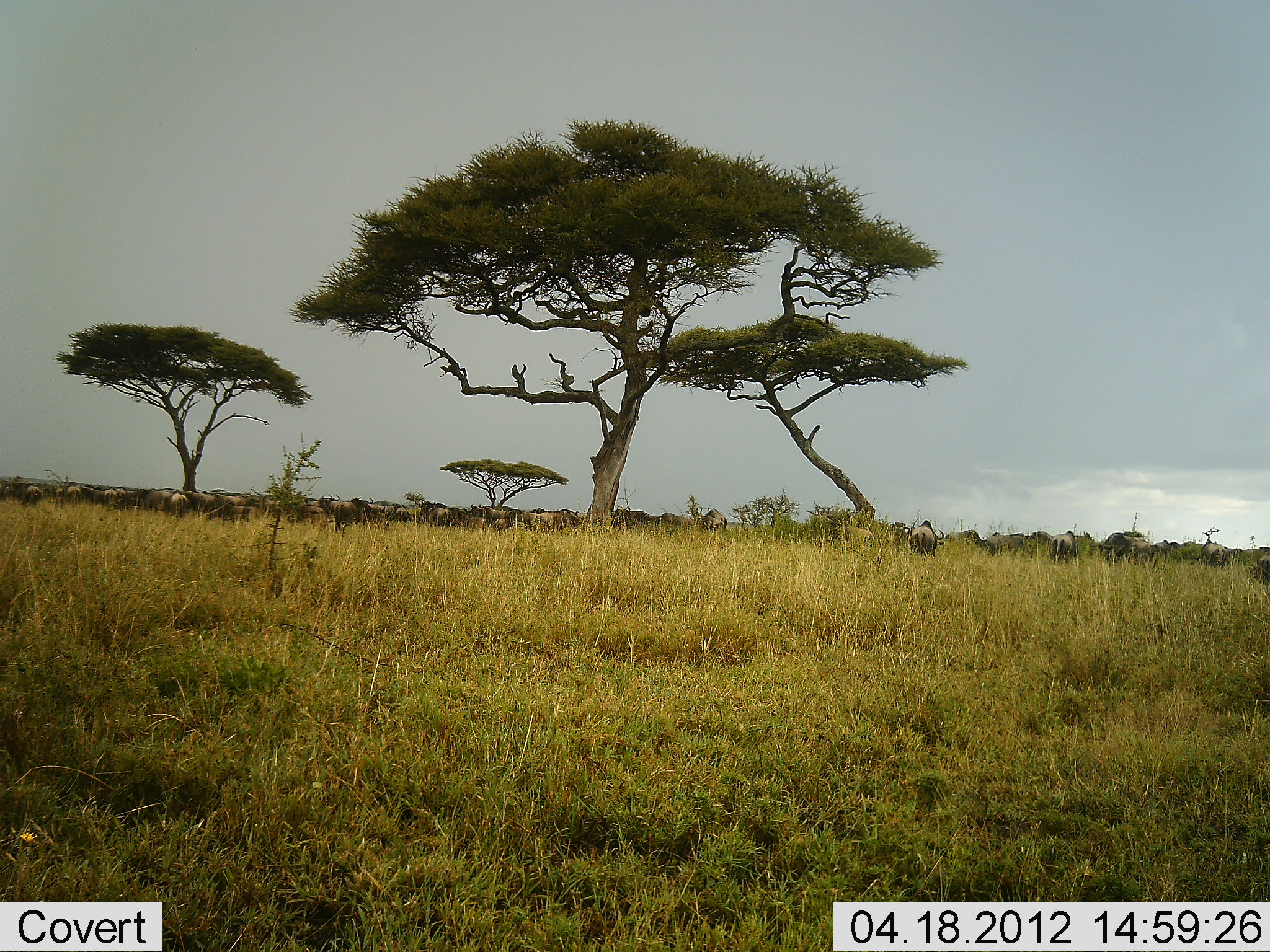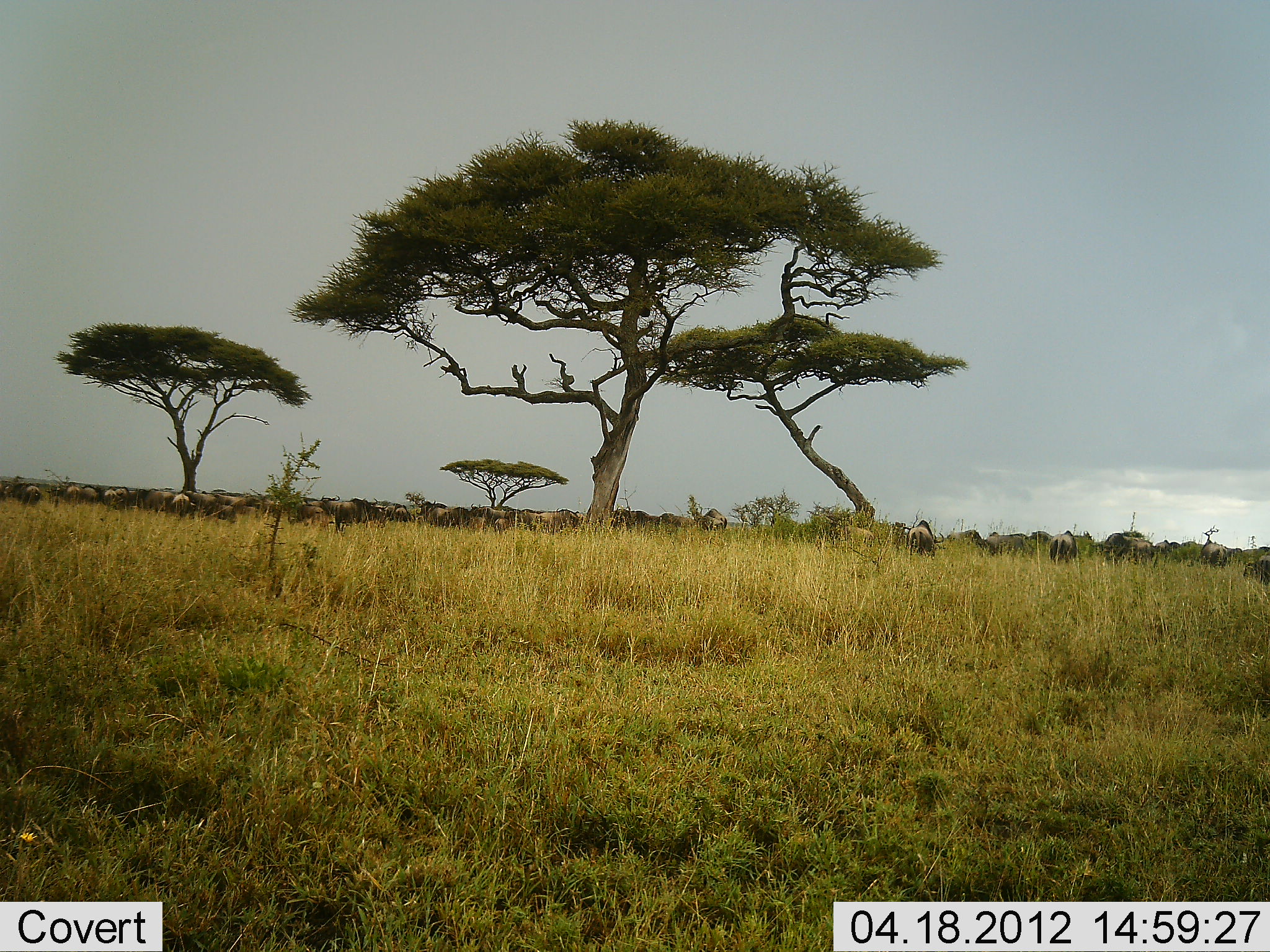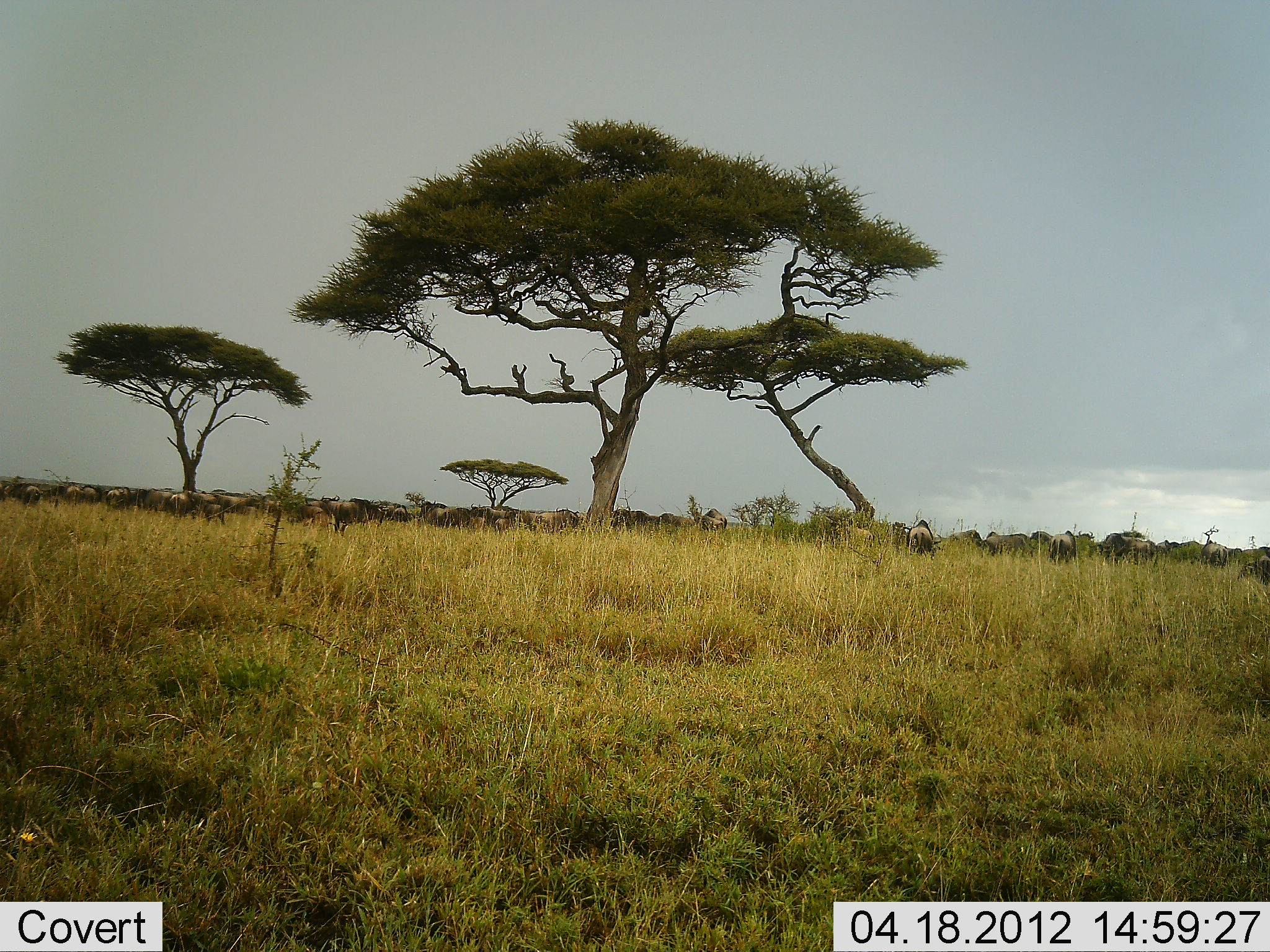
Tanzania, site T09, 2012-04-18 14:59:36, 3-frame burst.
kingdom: Animalia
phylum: Chordata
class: Mammalia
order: Artiodactyla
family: Bovidae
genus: Connochaetes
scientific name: Connochaetes taurinus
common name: blue wildebeest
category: wildebeest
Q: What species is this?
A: Wildebeest (blue wildebeest) (Connochaetes taurinus).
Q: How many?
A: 11-50.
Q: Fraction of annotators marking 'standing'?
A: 40%.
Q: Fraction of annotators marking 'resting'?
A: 3%.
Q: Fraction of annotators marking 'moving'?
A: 43%.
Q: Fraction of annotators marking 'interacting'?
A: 7%.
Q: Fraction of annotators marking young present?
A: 10%.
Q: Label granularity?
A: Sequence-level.